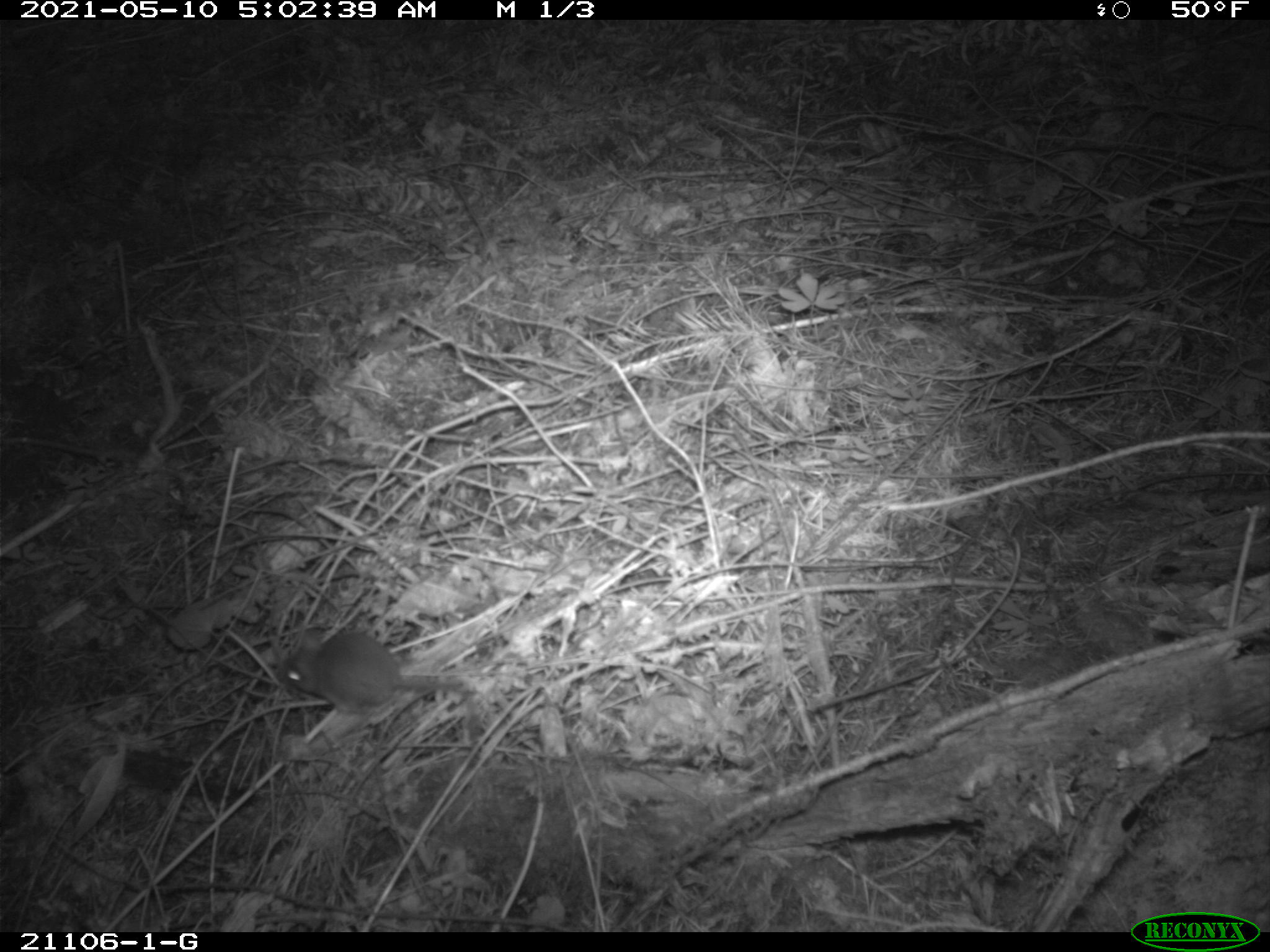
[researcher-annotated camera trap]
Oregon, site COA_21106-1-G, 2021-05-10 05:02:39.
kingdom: Animalia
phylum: Chordata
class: Mammalia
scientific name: Mammalia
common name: small mammal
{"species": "small mammal (Mammalia)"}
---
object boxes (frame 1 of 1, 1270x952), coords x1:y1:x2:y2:
small mammal: 252:607:524:772